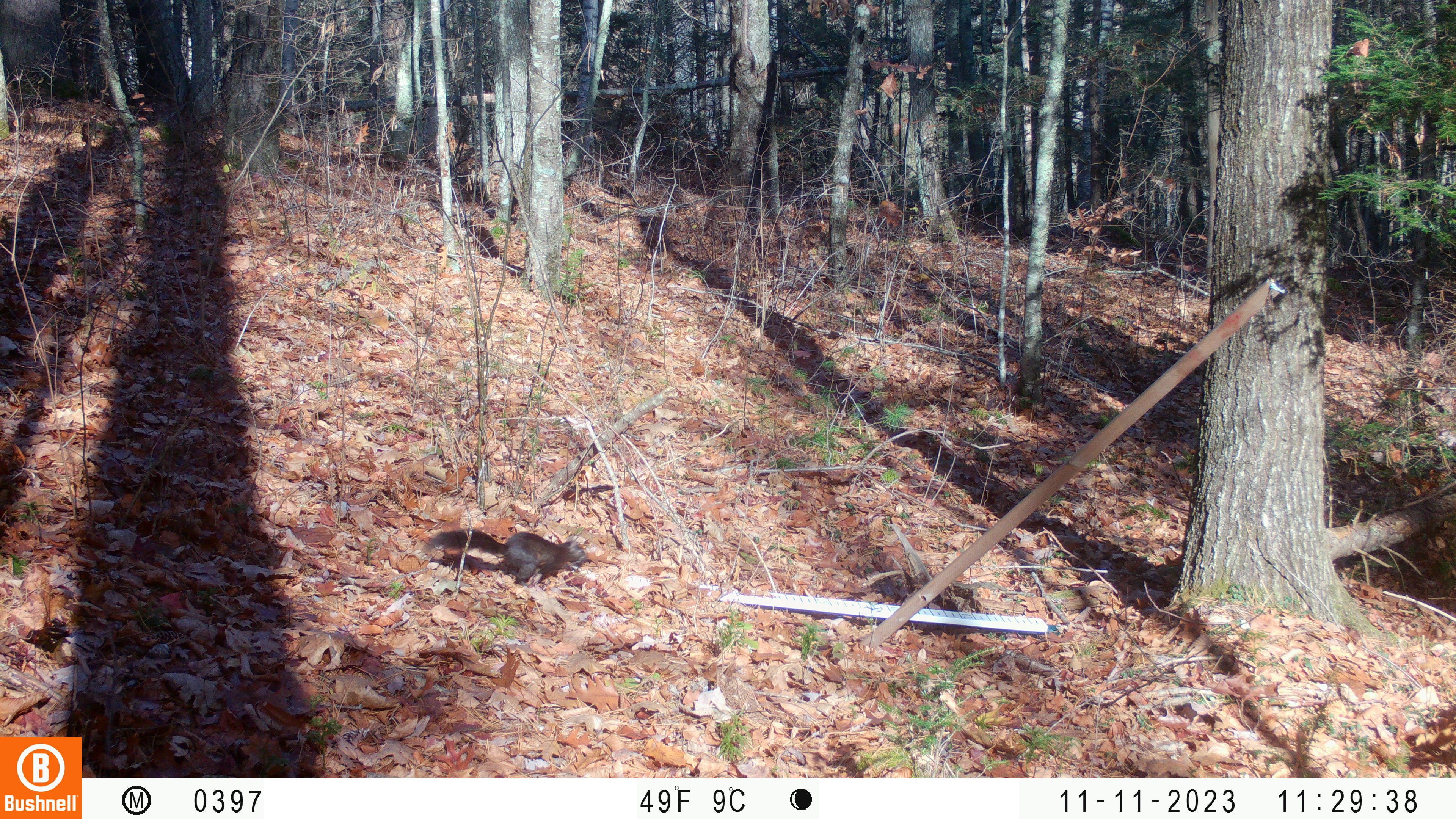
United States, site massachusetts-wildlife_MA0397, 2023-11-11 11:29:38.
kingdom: Animalia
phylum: Chordata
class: Mammalia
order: Rodentia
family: Sciuridae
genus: Sciurus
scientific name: Sciurus carolinensis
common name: gray squirrel